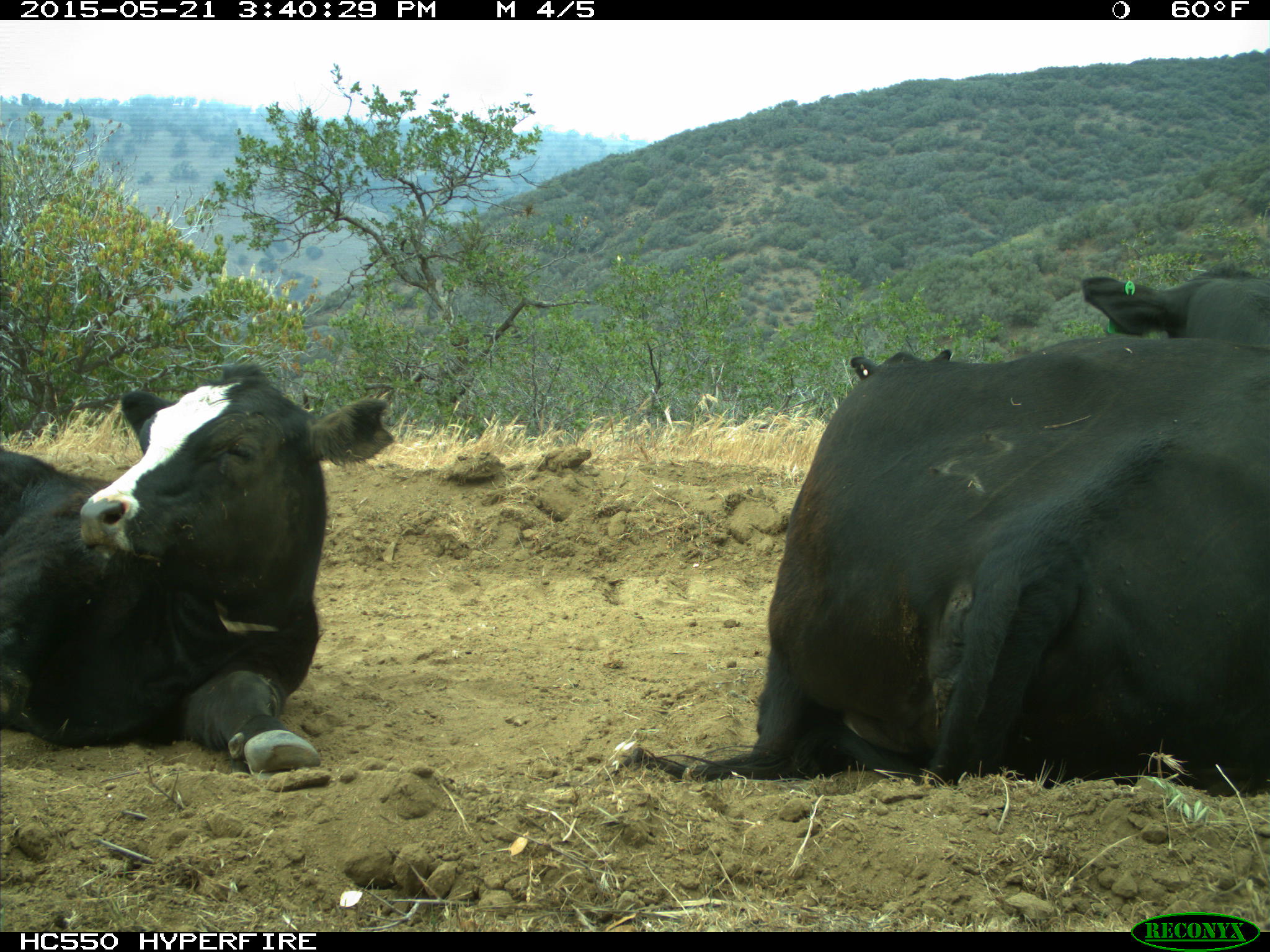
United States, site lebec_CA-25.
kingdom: Animalia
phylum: Chordata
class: Mammalia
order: Artiodactyla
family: Bovidae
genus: Bos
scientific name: Bos taurus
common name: domestic cow